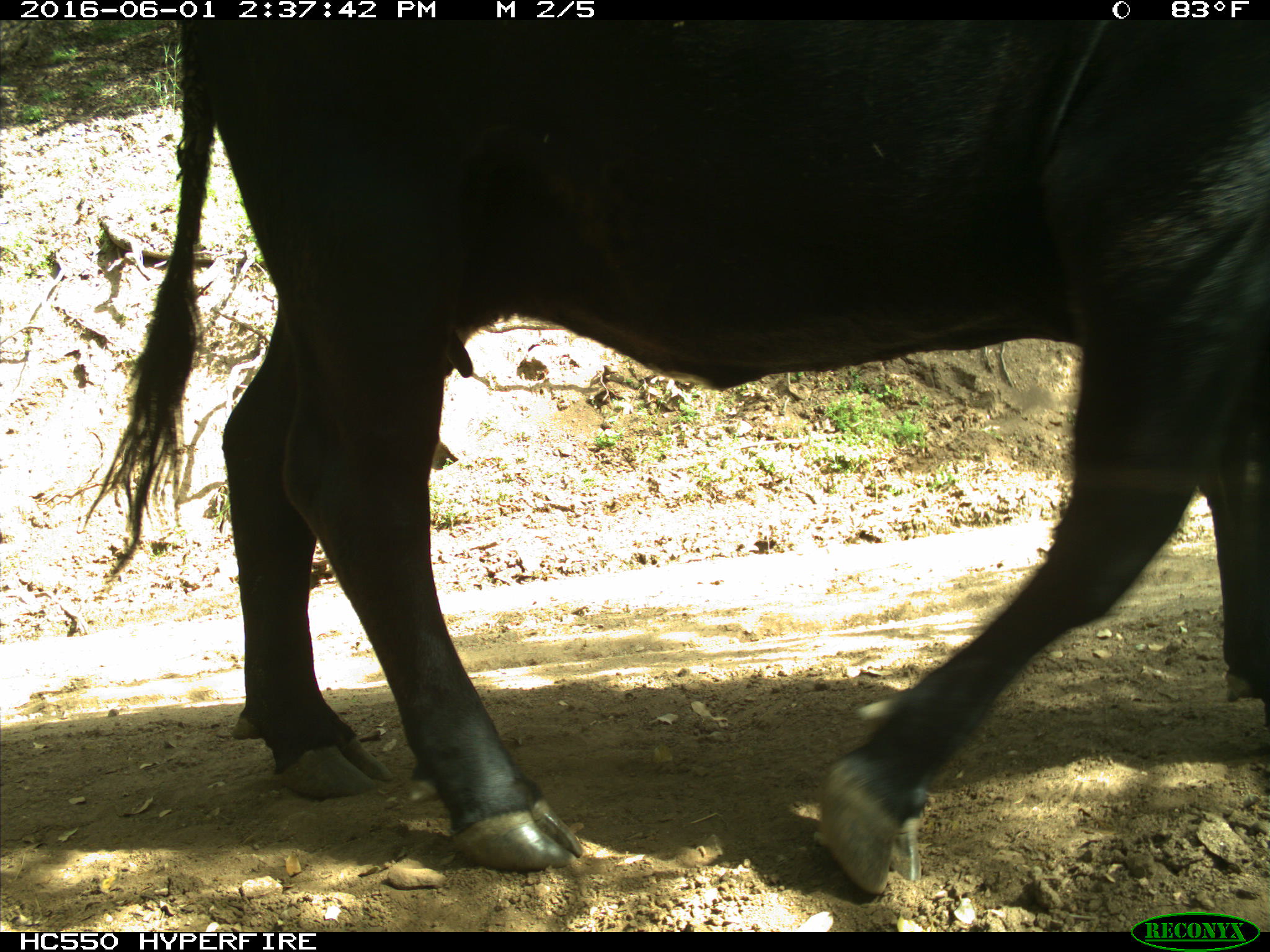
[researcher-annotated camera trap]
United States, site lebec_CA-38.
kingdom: Animalia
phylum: Chordata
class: Mammalia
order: Artiodactyla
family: Bovidae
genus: Bos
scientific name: Bos taurus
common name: domestic cow